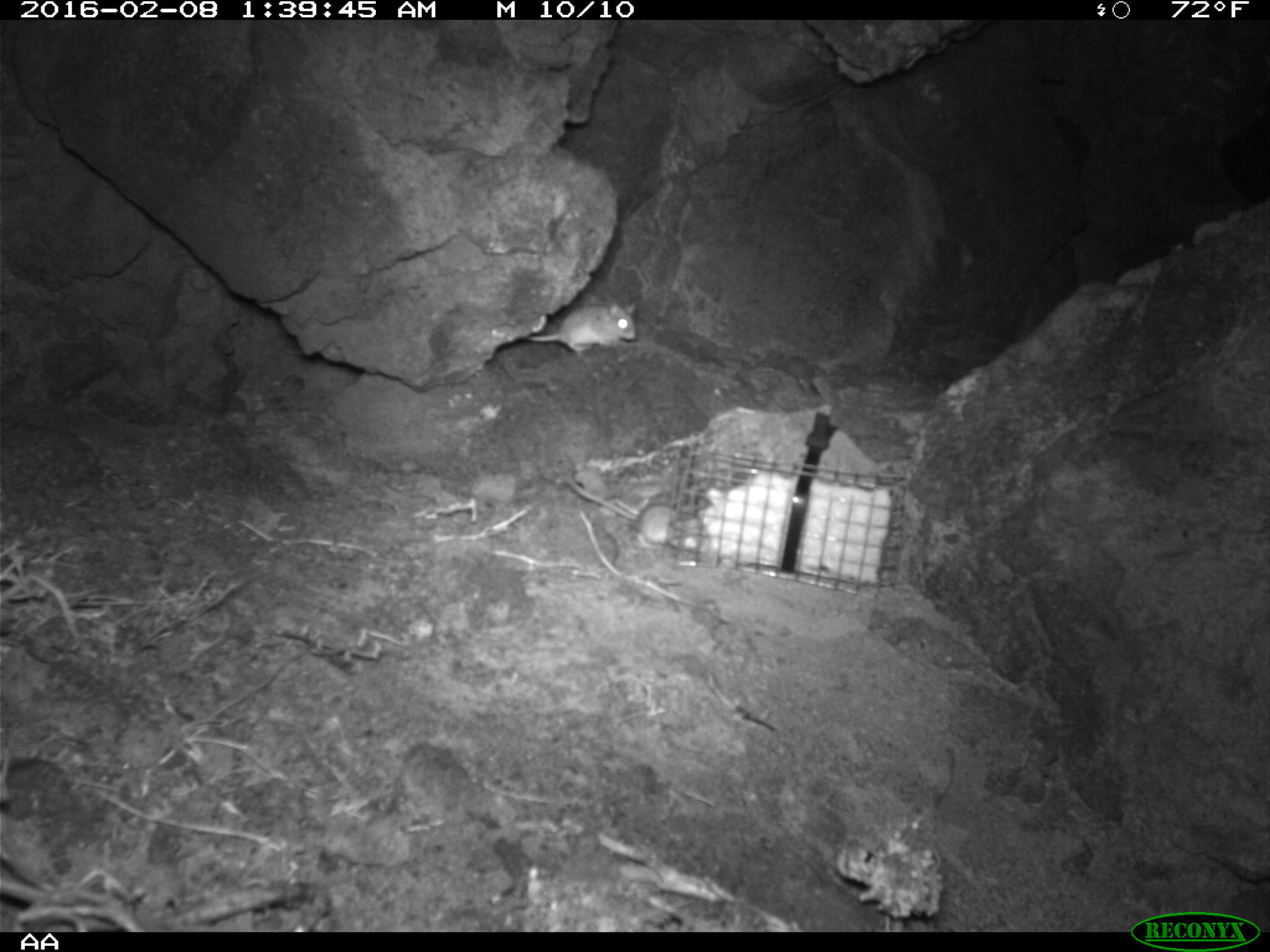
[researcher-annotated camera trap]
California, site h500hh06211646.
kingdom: Animalia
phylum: Chordata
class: Mammalia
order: Rodentia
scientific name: Rodentia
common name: rodent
Rodent (Rodentia).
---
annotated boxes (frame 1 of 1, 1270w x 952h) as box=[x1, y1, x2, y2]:
rodent: box=[566, 476, 678, 545]; box=[526, 300, 636, 353]